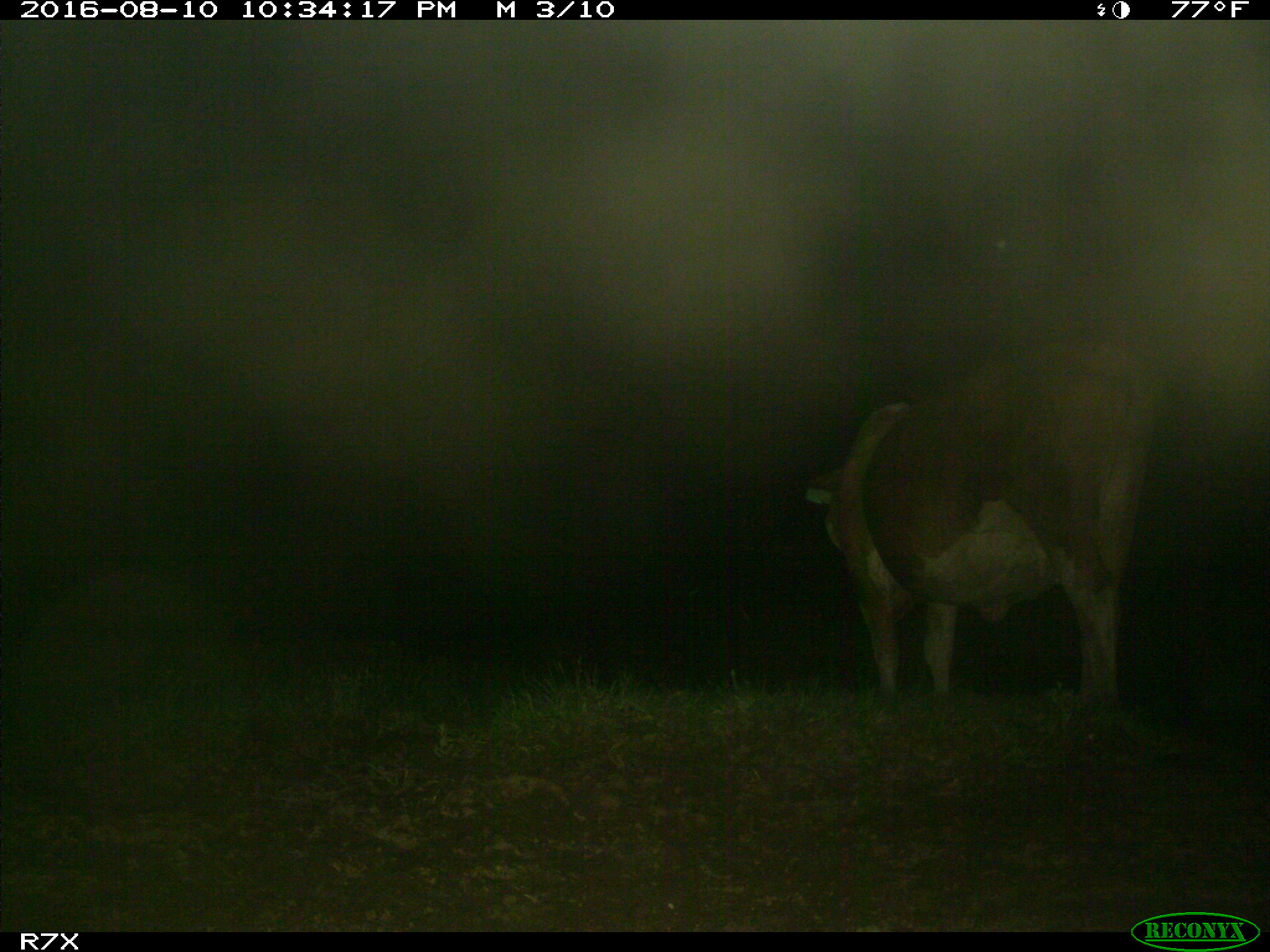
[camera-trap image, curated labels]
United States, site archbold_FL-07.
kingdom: Animalia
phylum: Chordata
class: Mammalia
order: Artiodactyla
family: Bovidae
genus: Bos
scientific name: Bos taurus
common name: domestic cow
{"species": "Bos taurus (domestic cow)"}